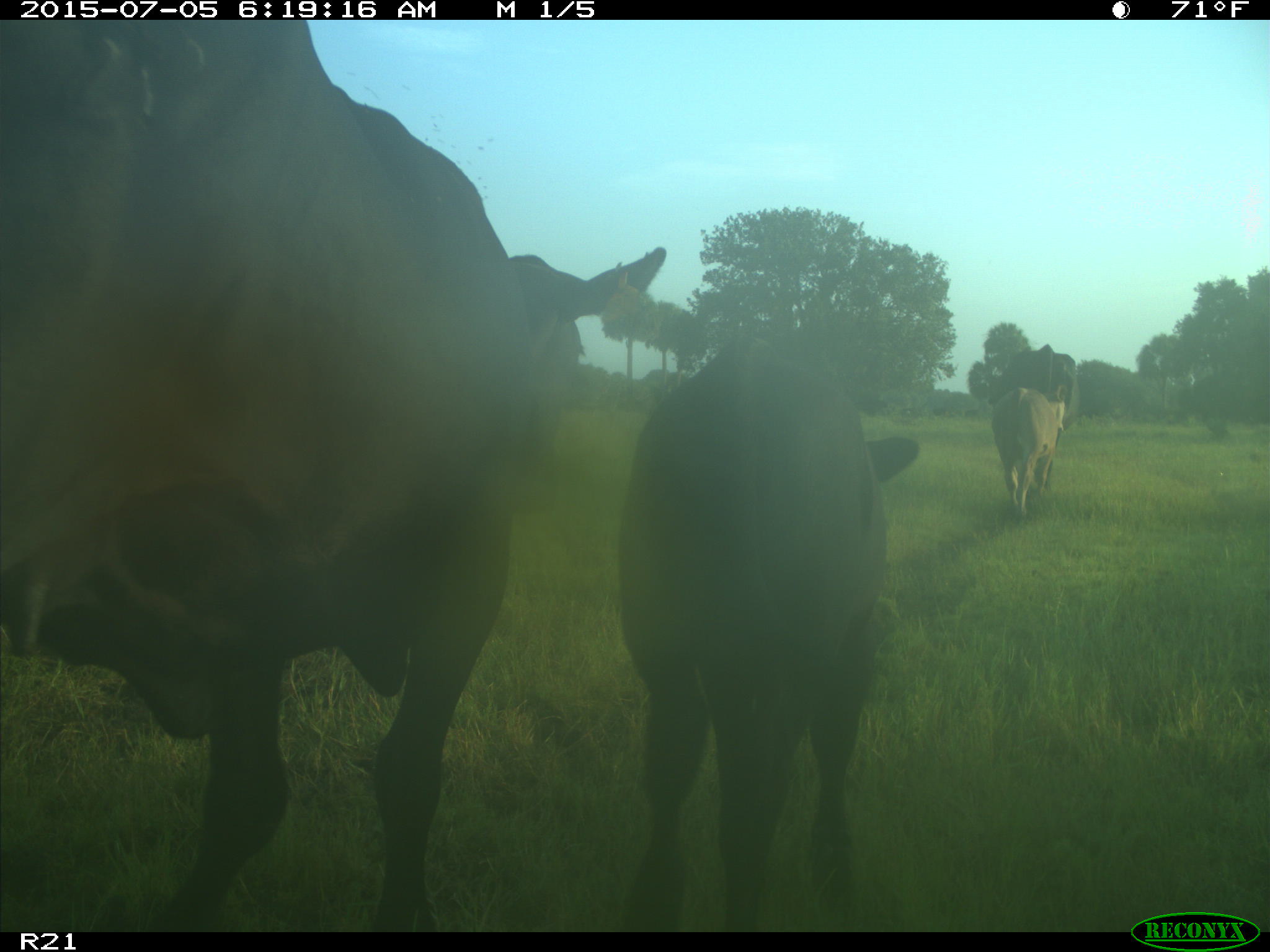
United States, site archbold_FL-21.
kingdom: Animalia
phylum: Chordata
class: Mammalia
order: Artiodactyla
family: Bovidae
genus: Bos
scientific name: Bos taurus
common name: domestic cow